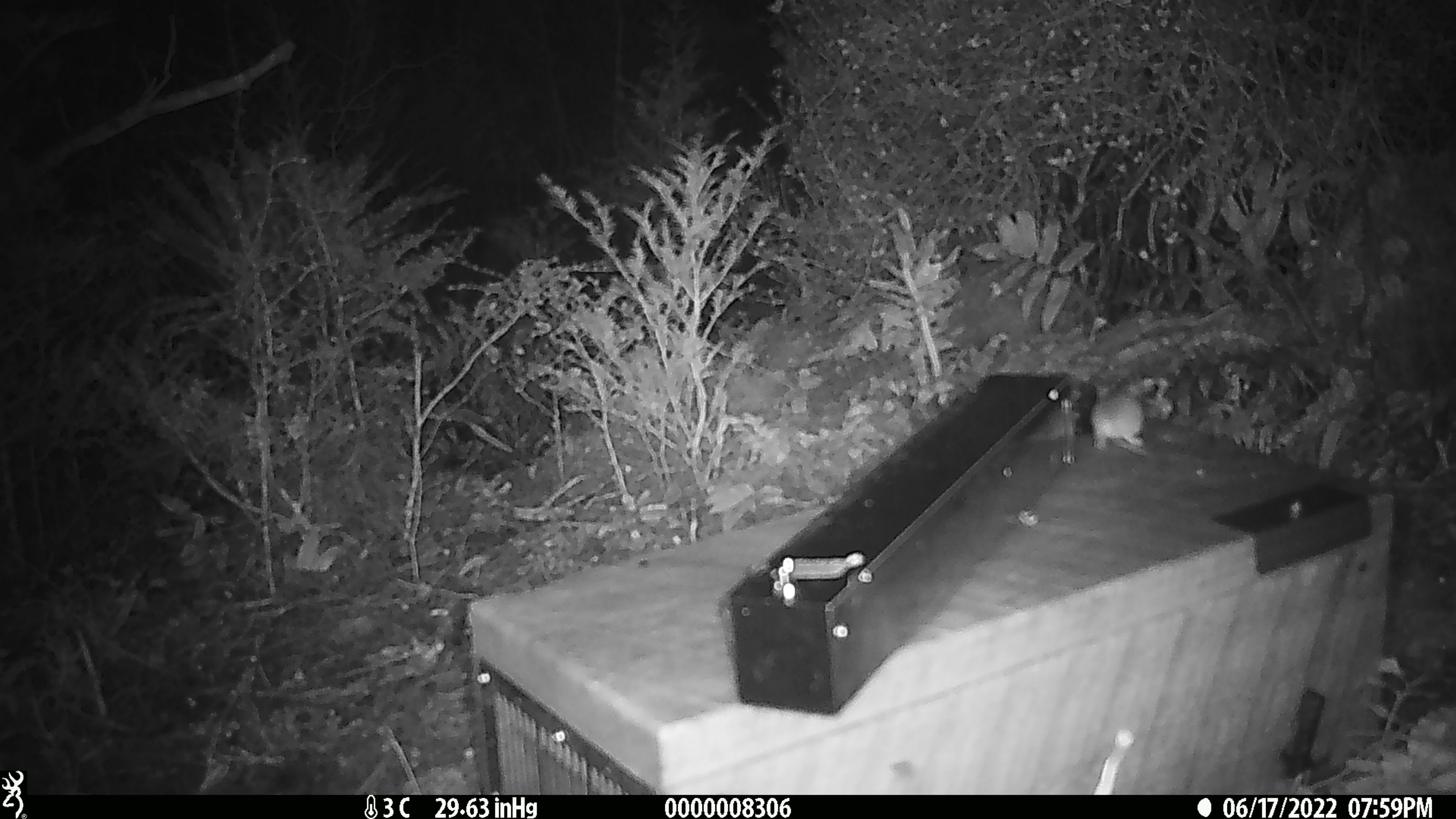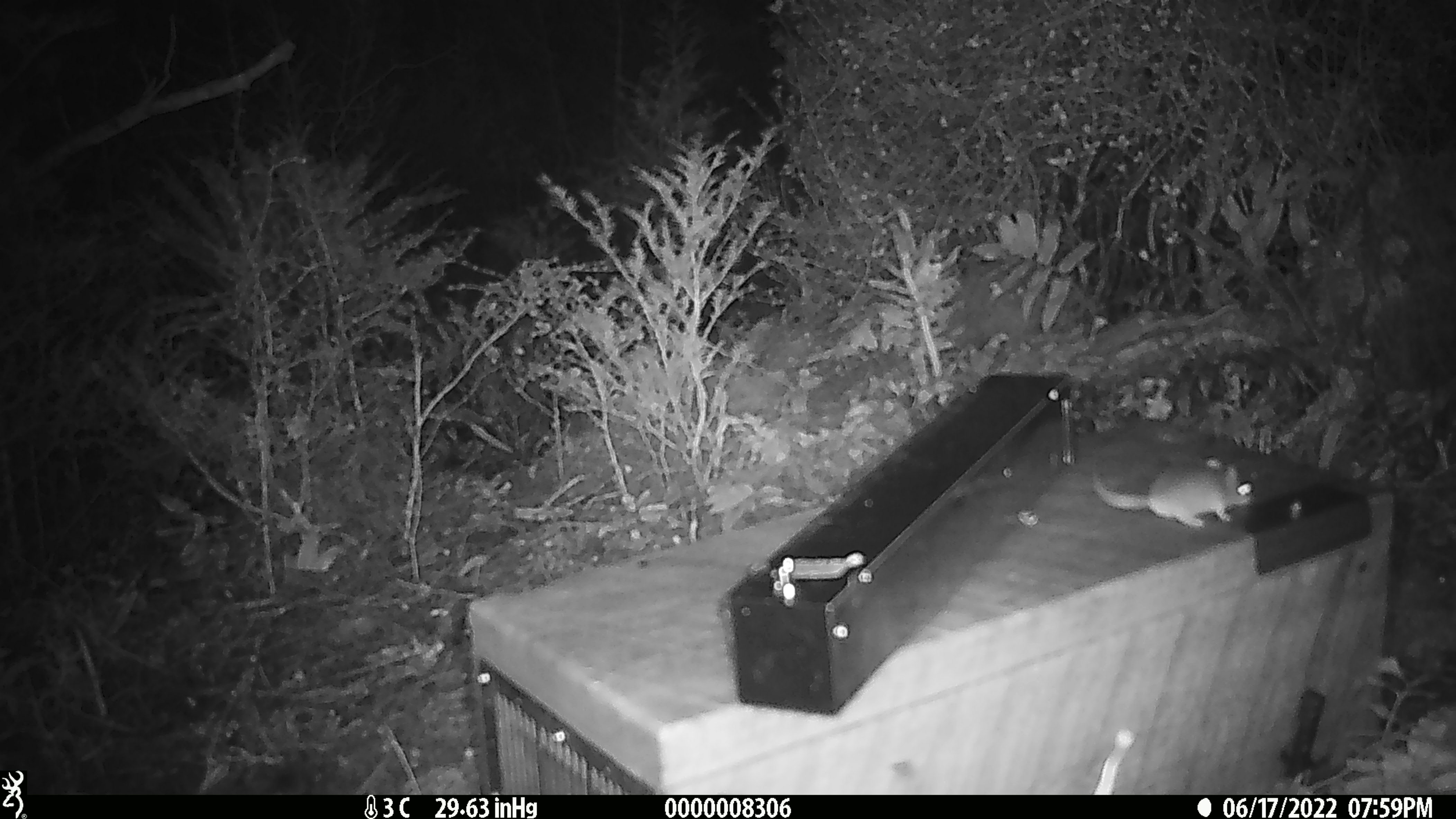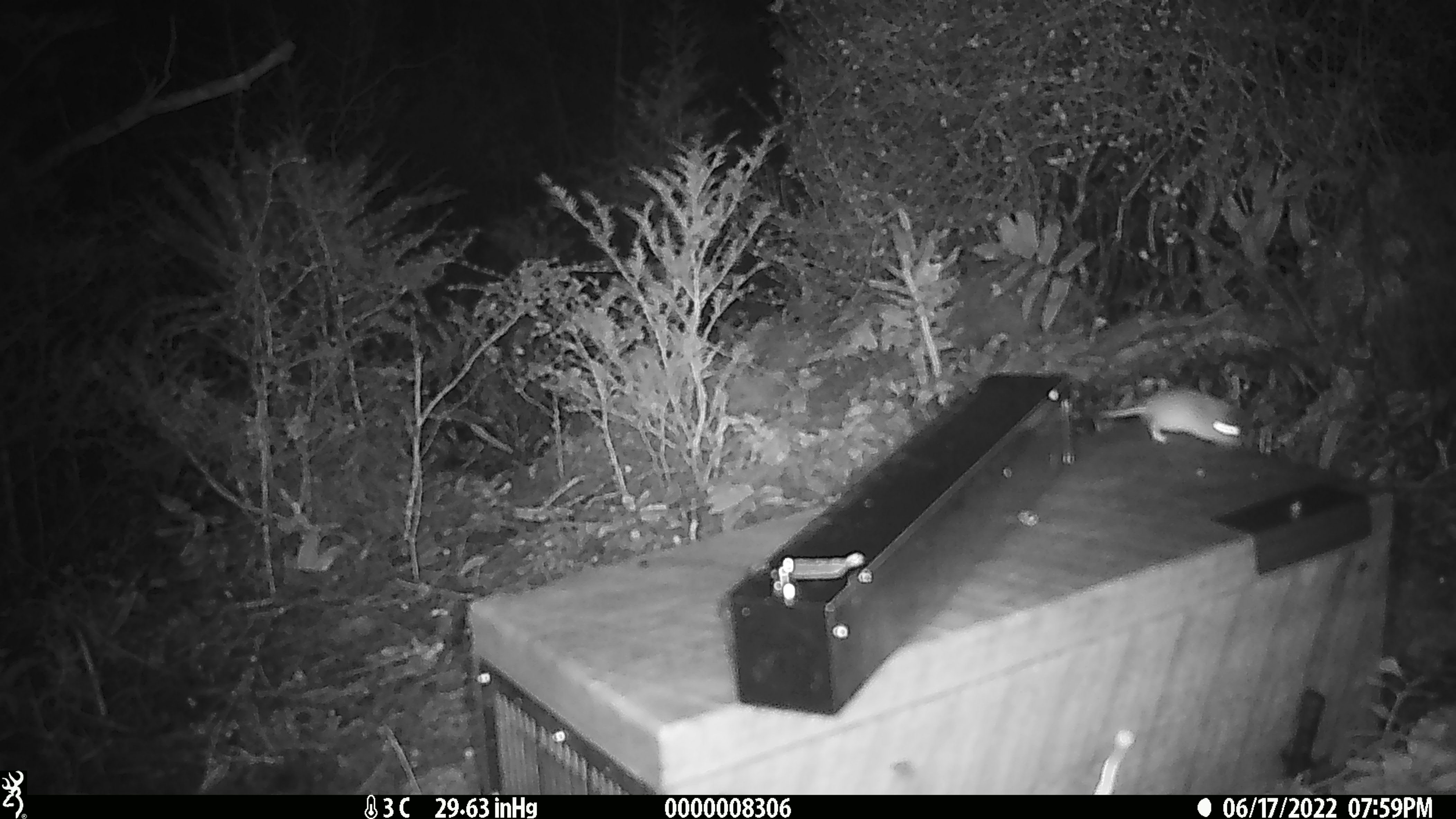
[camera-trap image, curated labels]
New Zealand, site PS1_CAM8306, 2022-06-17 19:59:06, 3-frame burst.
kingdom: Animalia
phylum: Chordata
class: Mammalia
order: Rodentia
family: Muridae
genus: Mus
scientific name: Mus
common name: mouse